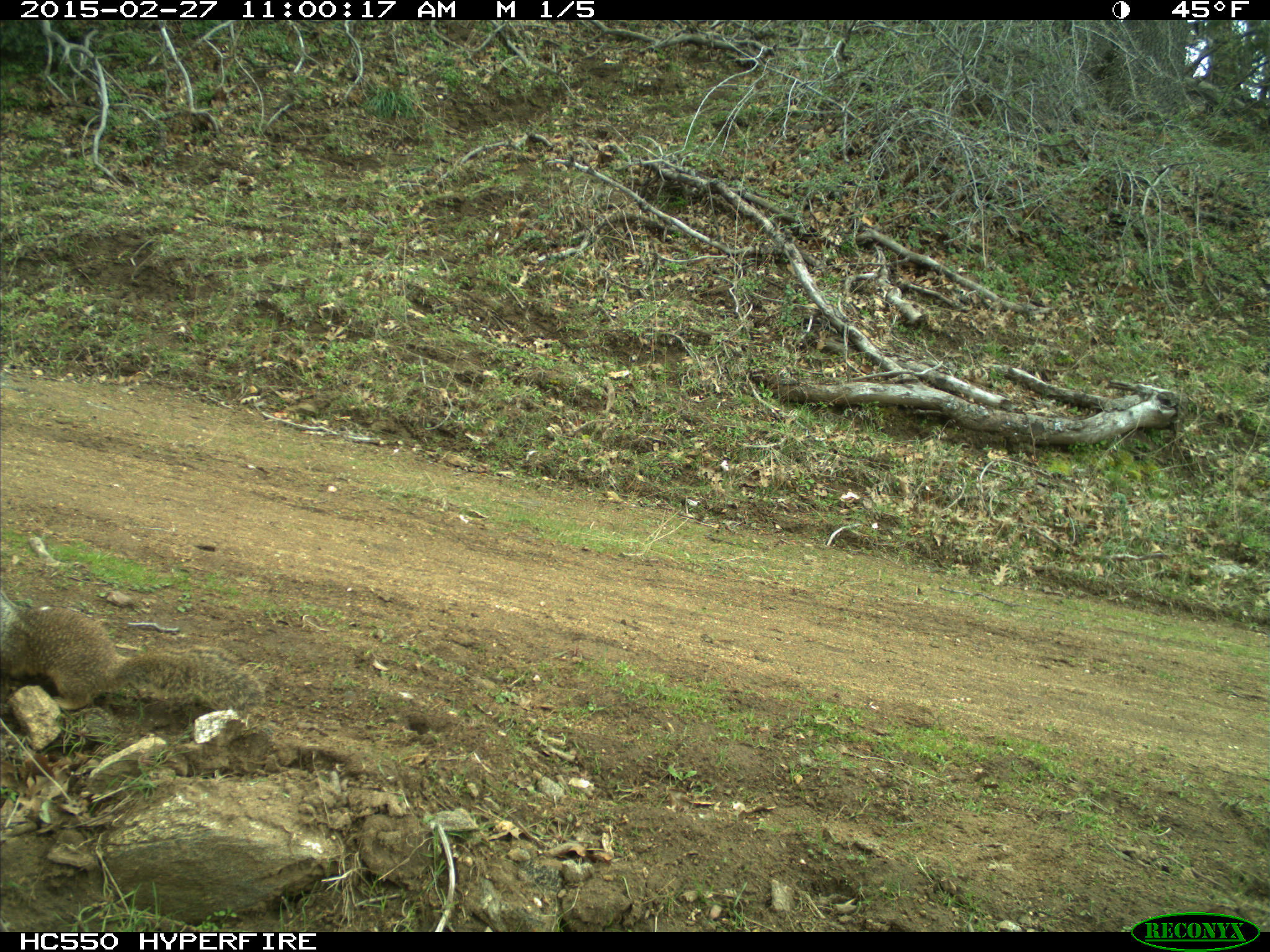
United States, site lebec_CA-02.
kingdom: Animalia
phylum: Chordata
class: Mammalia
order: Rodentia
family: Sciuridae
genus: Otospermophilus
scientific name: Otospermophilus beecheyi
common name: california ground squirrel